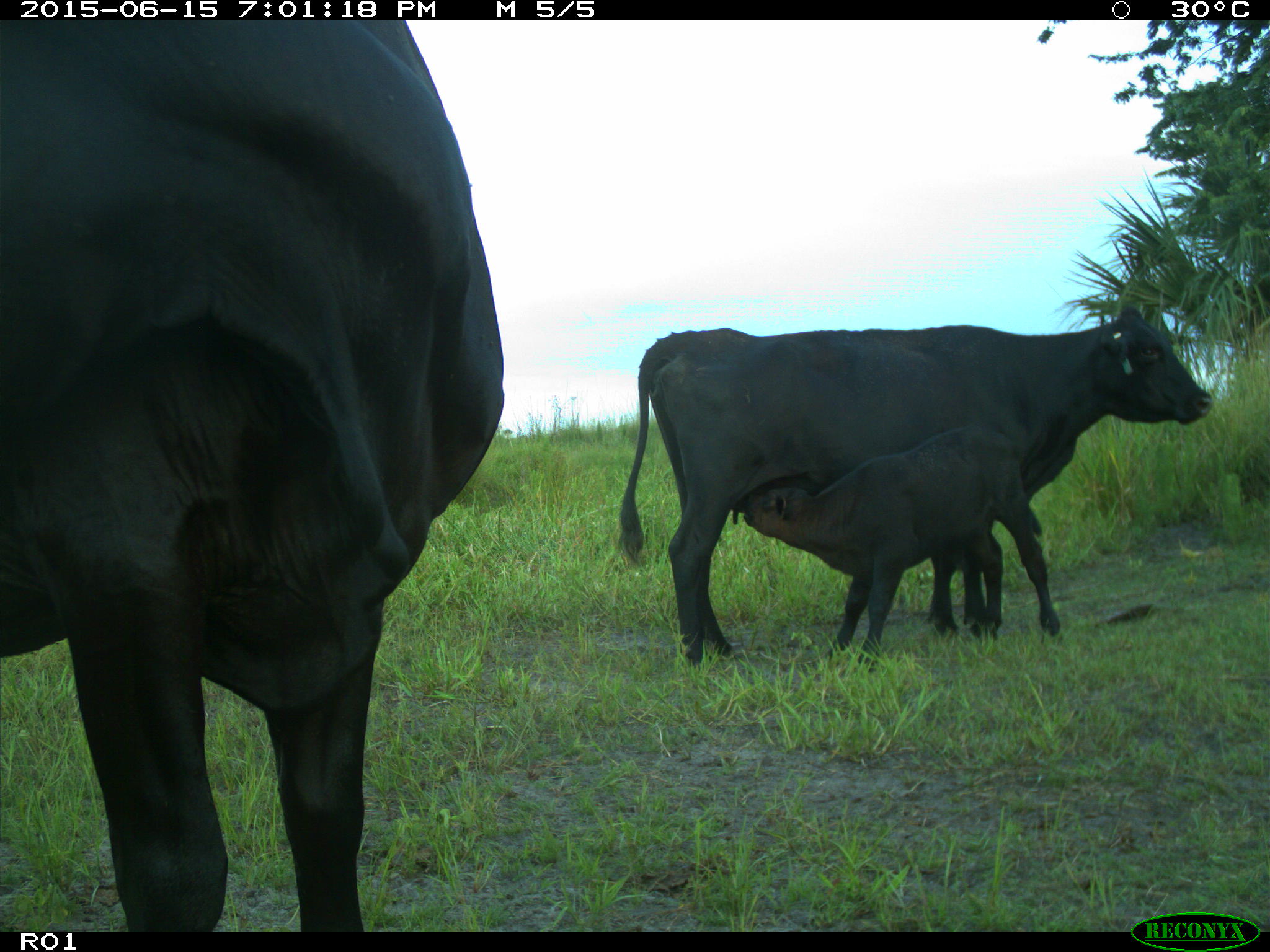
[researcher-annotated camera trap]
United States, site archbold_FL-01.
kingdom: Animalia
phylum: Chordata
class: Mammalia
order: Artiodactyla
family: Bovidae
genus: Bos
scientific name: Bos taurus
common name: domestic cow